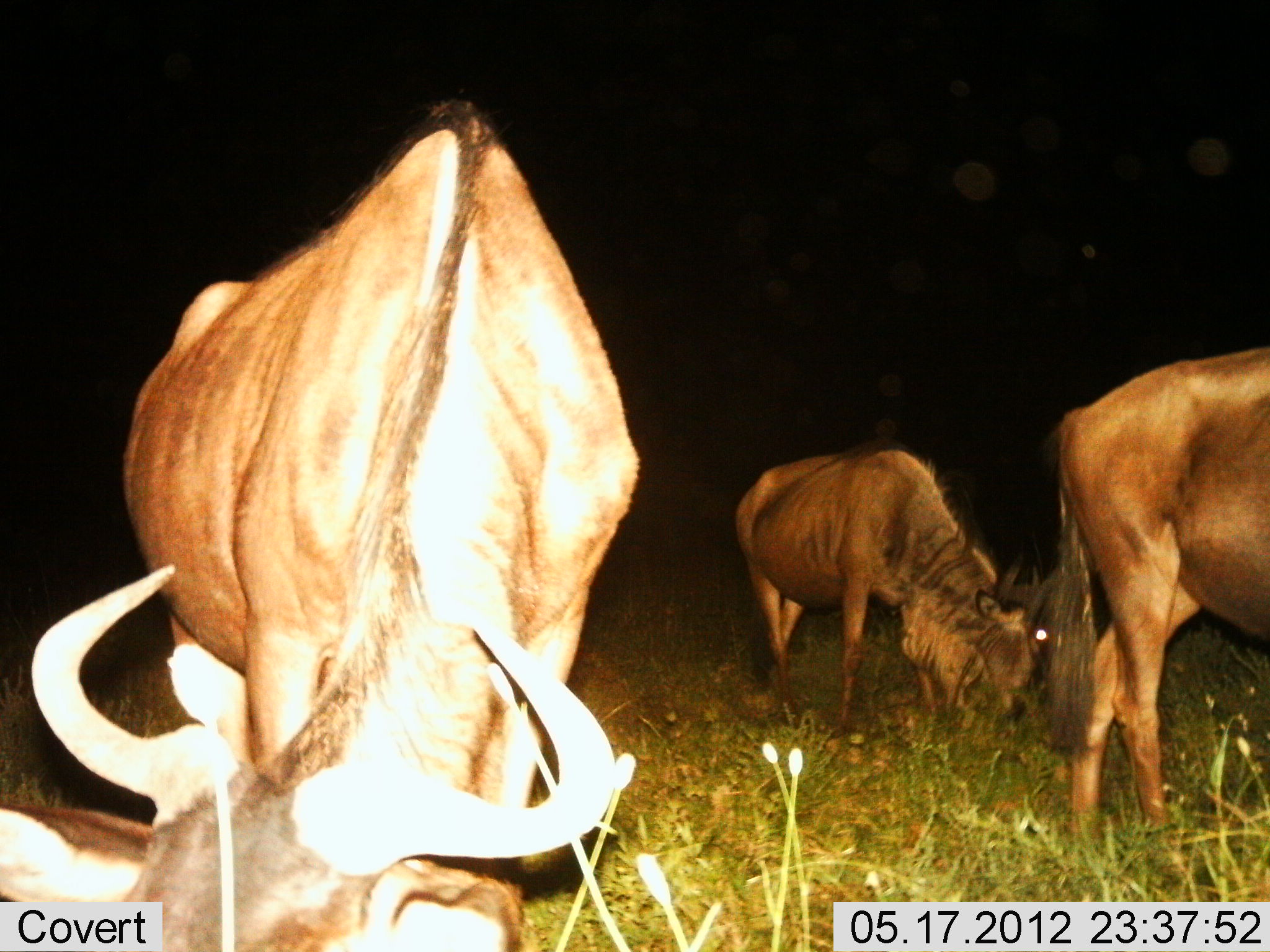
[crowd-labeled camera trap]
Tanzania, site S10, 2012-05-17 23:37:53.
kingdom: Animalia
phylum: Chordata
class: Mammalia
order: Artiodactyla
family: Bovidae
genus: Connochaetes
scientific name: Connochaetes taurinus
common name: blue wildebeest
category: wildebeest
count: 3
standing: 20%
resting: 0%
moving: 0%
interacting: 0%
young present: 0%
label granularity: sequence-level